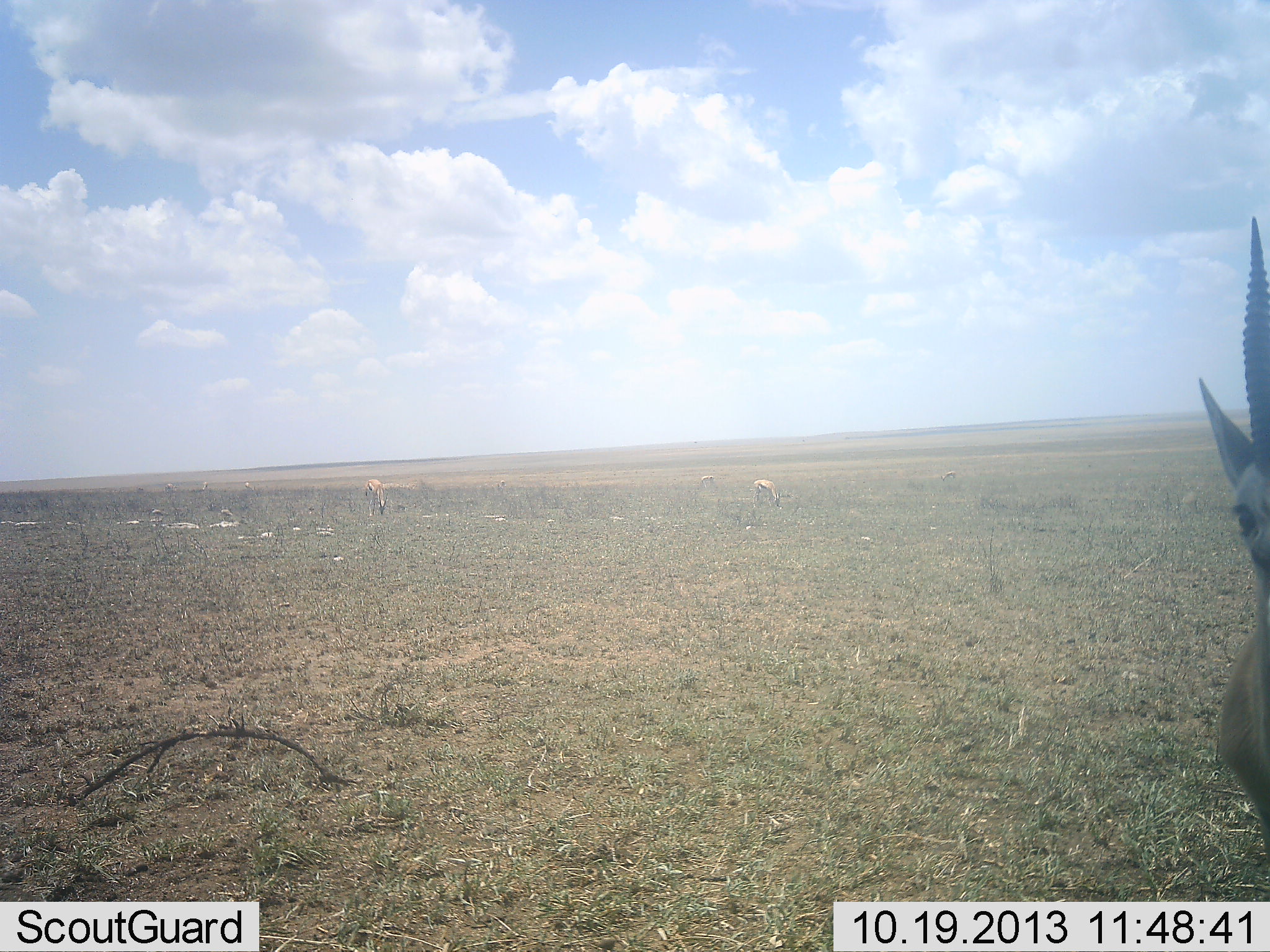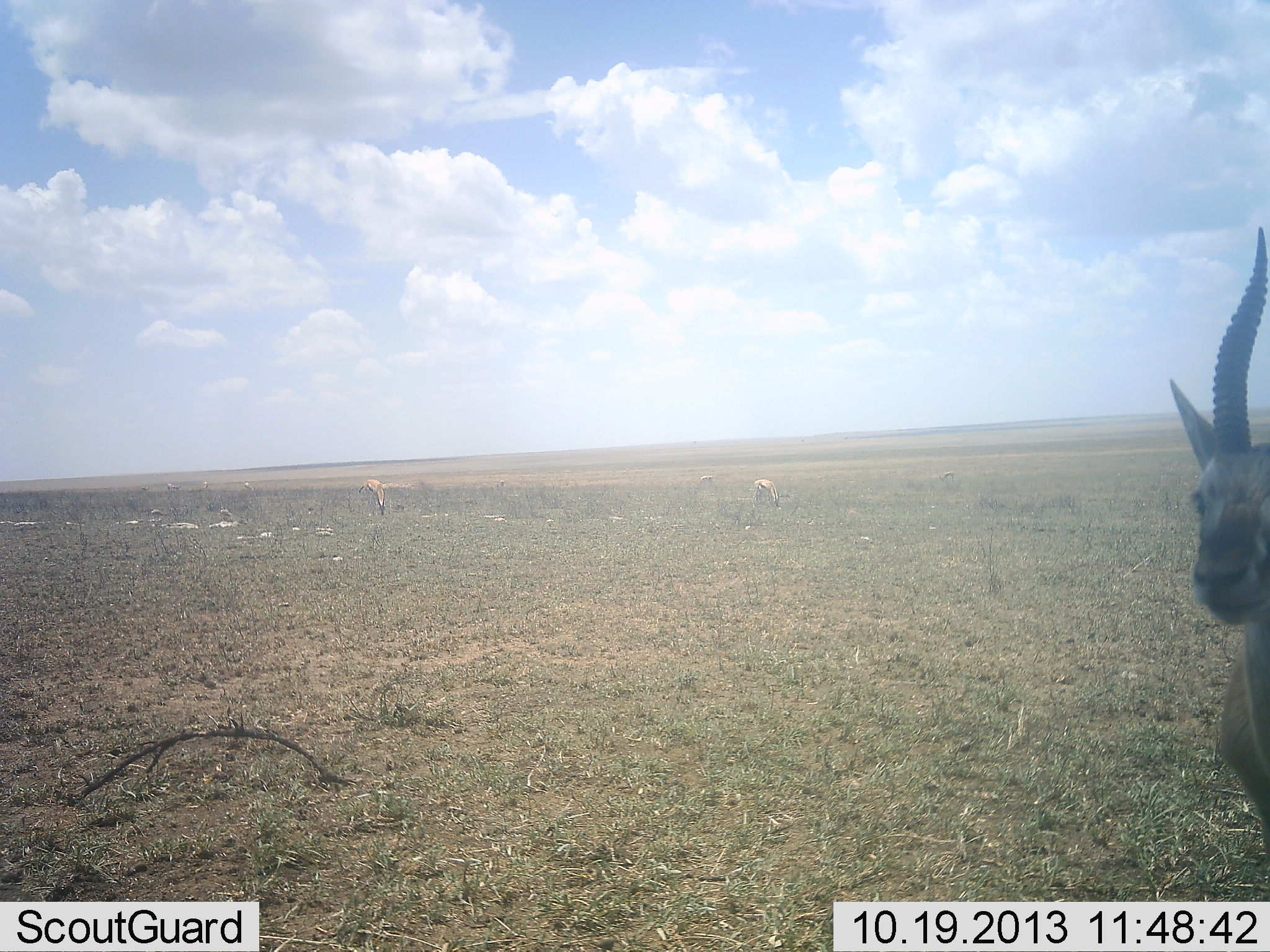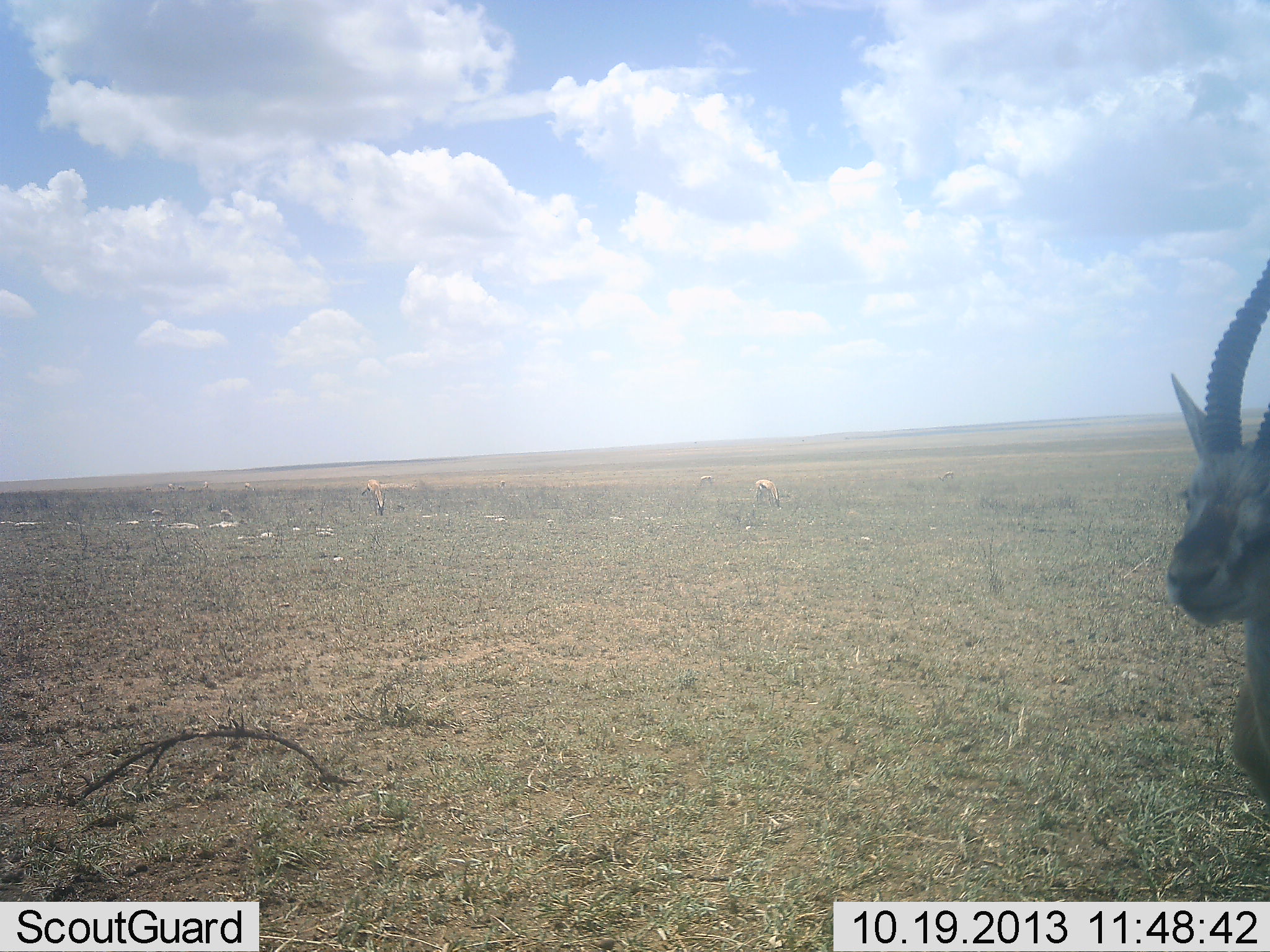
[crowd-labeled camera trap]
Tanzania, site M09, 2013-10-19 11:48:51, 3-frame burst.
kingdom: Animalia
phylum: Chordata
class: Mammalia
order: Artiodactyla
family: Bovidae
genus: Eudorcas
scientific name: Eudorcas thomsonii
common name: thomson's gazelle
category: gazellethomsons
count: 3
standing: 64%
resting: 7%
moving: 43%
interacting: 0%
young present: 0%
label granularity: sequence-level